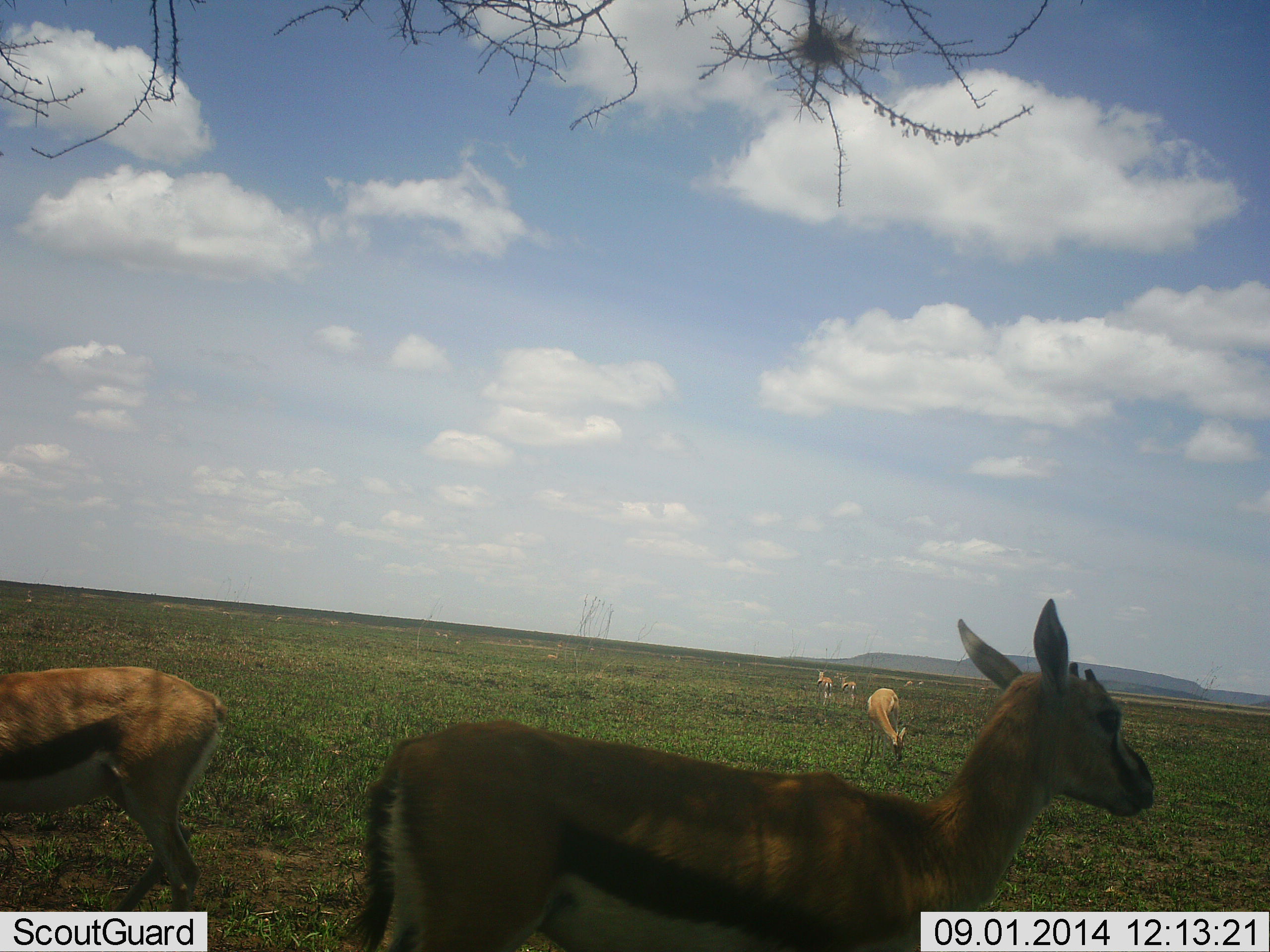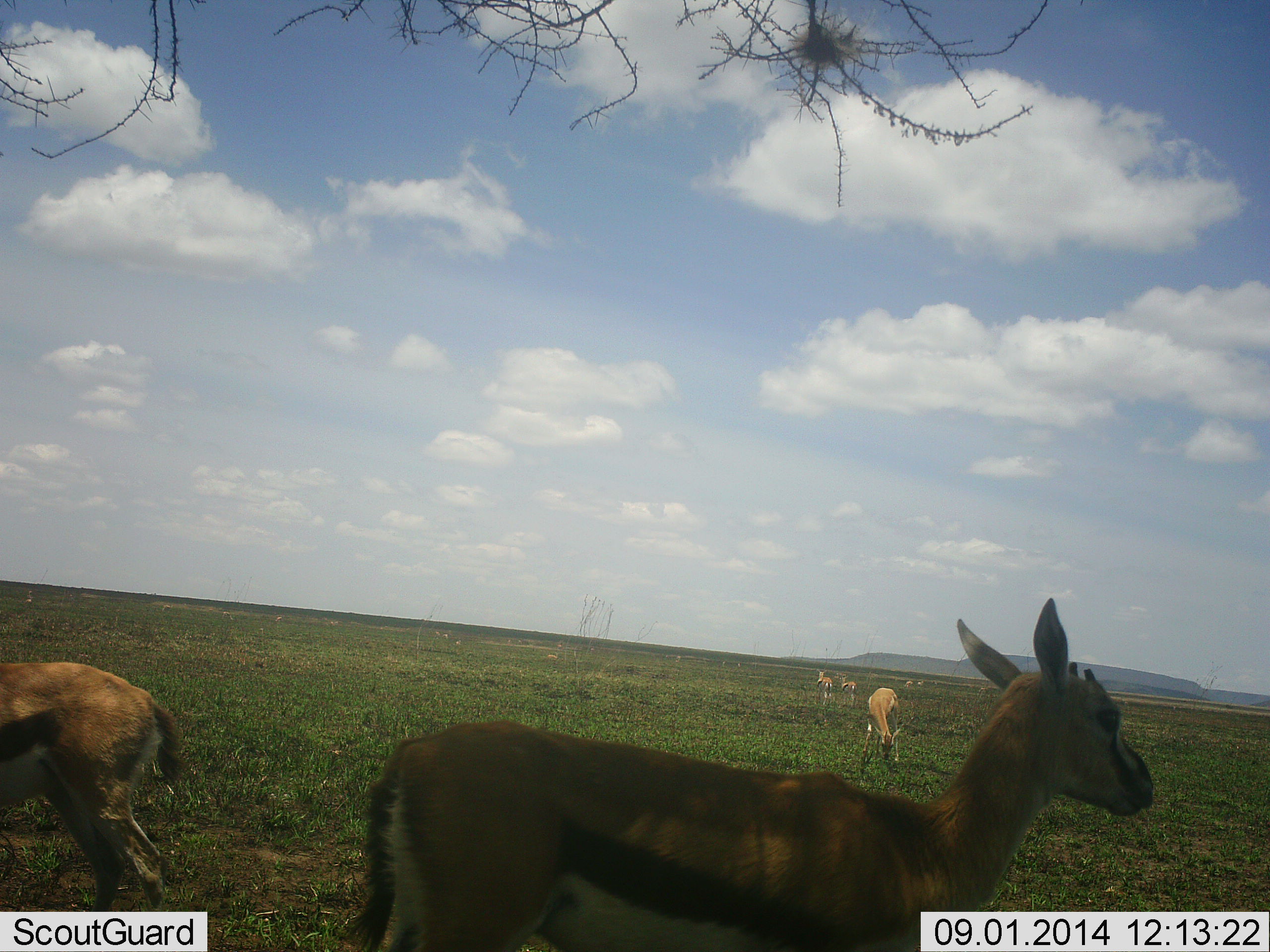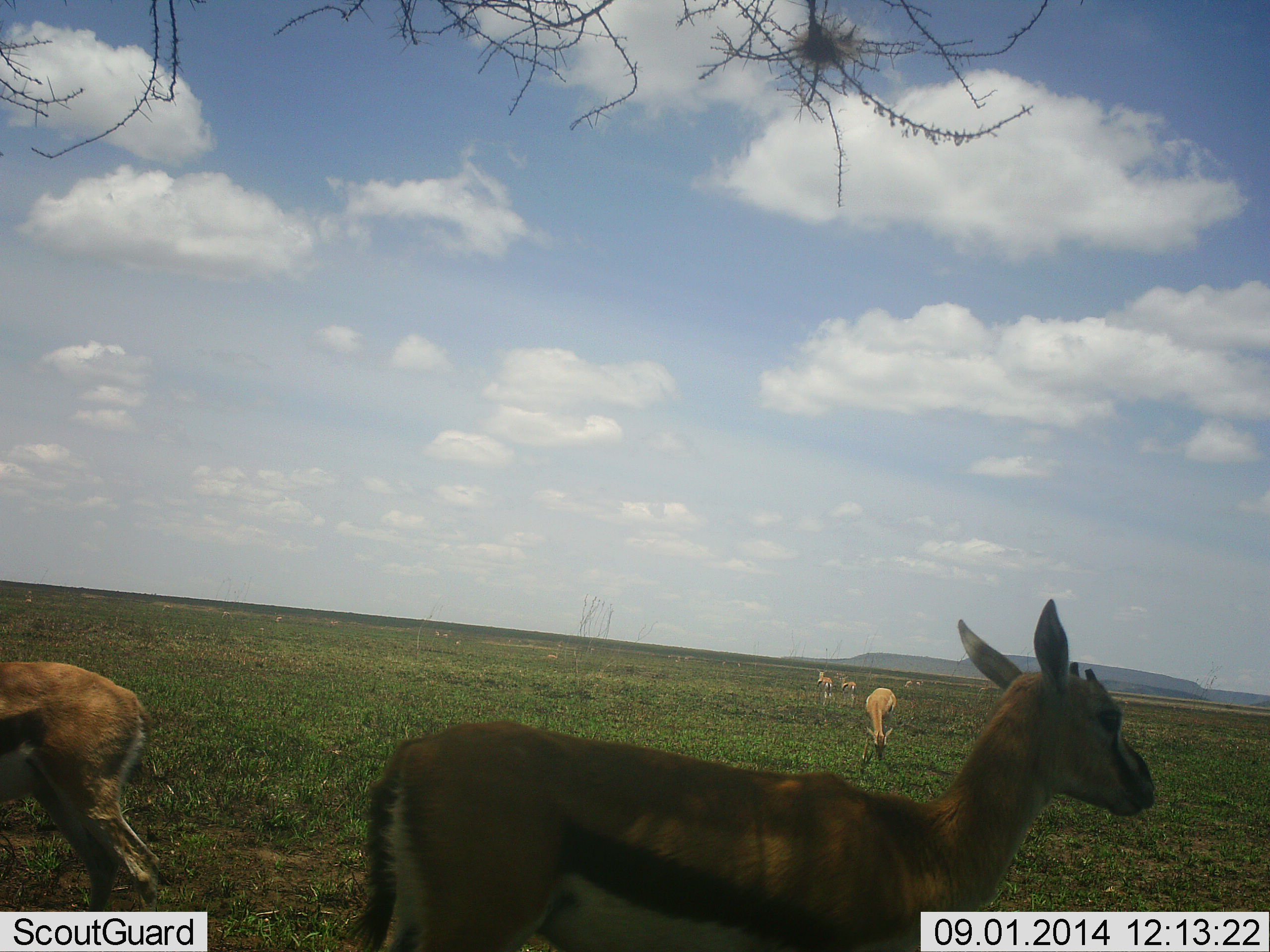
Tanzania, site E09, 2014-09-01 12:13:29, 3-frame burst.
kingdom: Animalia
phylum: Chordata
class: Mammalia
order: Artiodactyla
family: Bovidae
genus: Eudorcas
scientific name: Eudorcas thomsonii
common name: thomson's gazelle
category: gazellethomsons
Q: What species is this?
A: Gazellethomsons (thomson's gazelle) (Eudorcas thomsonii).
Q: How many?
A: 6.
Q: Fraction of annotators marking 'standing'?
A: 100%.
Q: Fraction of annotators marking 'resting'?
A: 0%.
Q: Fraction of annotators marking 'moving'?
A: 40%.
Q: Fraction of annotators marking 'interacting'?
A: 0%.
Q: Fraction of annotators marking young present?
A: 20%.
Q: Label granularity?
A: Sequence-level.